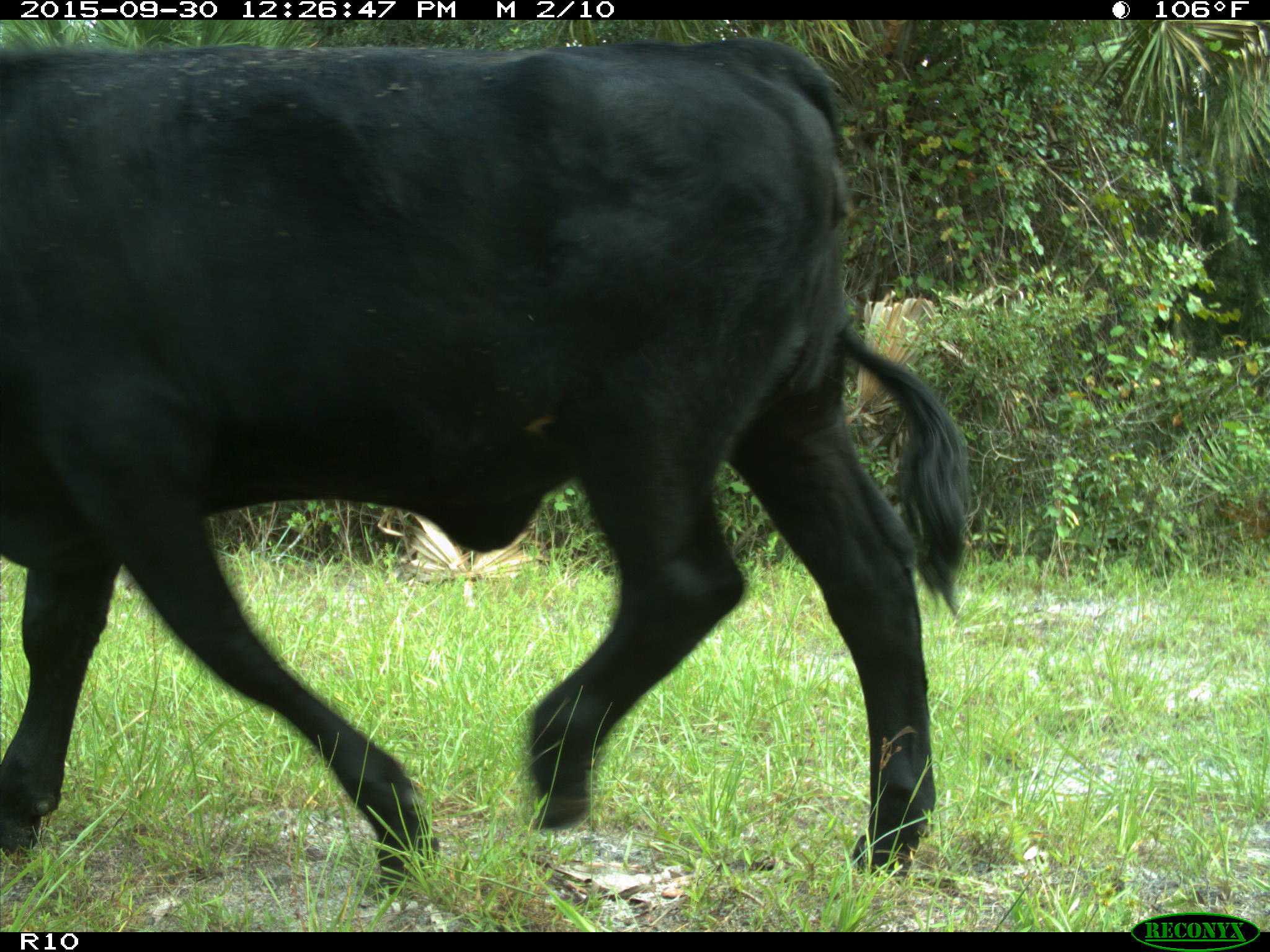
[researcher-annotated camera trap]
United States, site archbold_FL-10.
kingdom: Animalia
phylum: Chordata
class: Mammalia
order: Artiodactyla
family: Bovidae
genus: Bos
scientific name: Bos taurus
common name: domestic cow